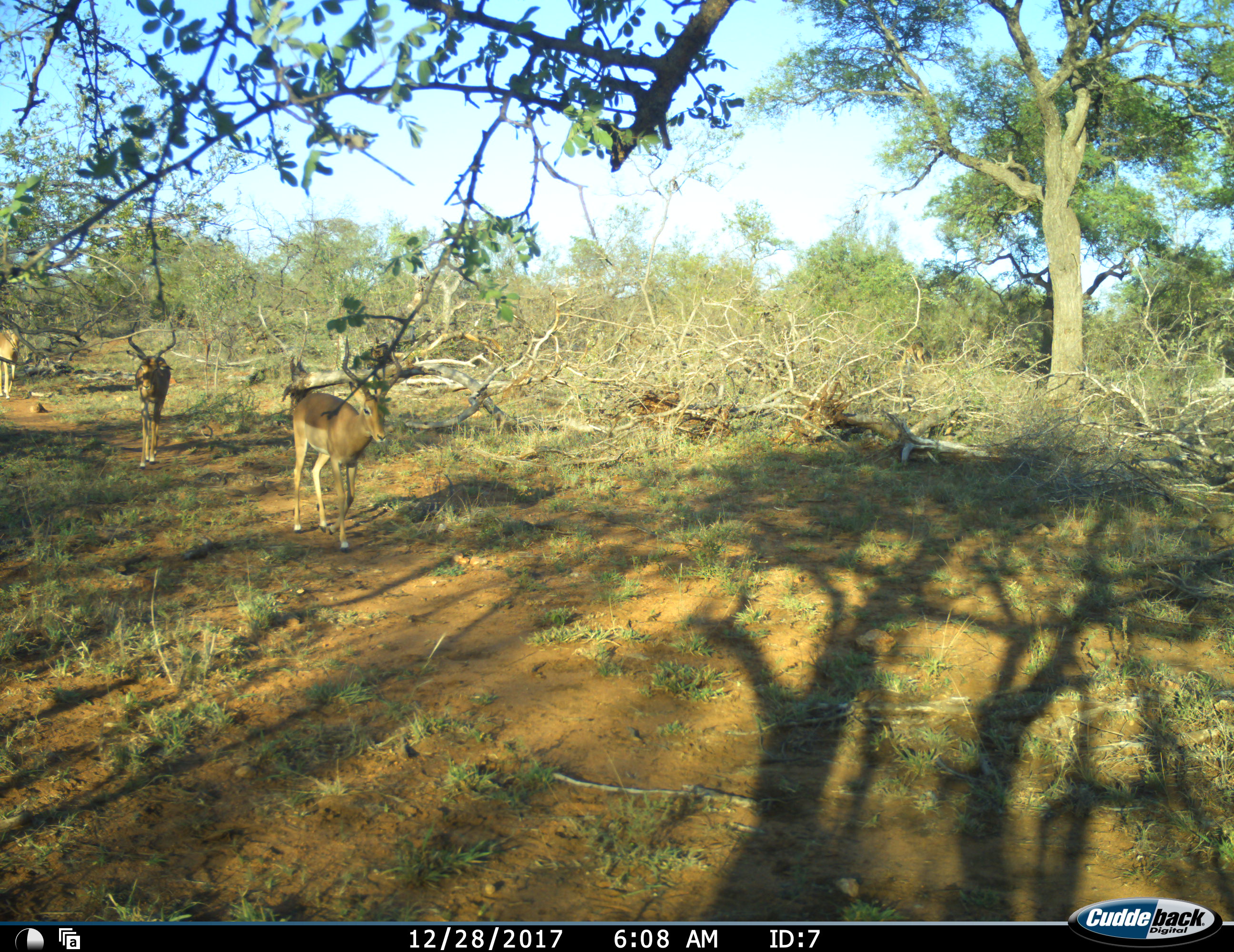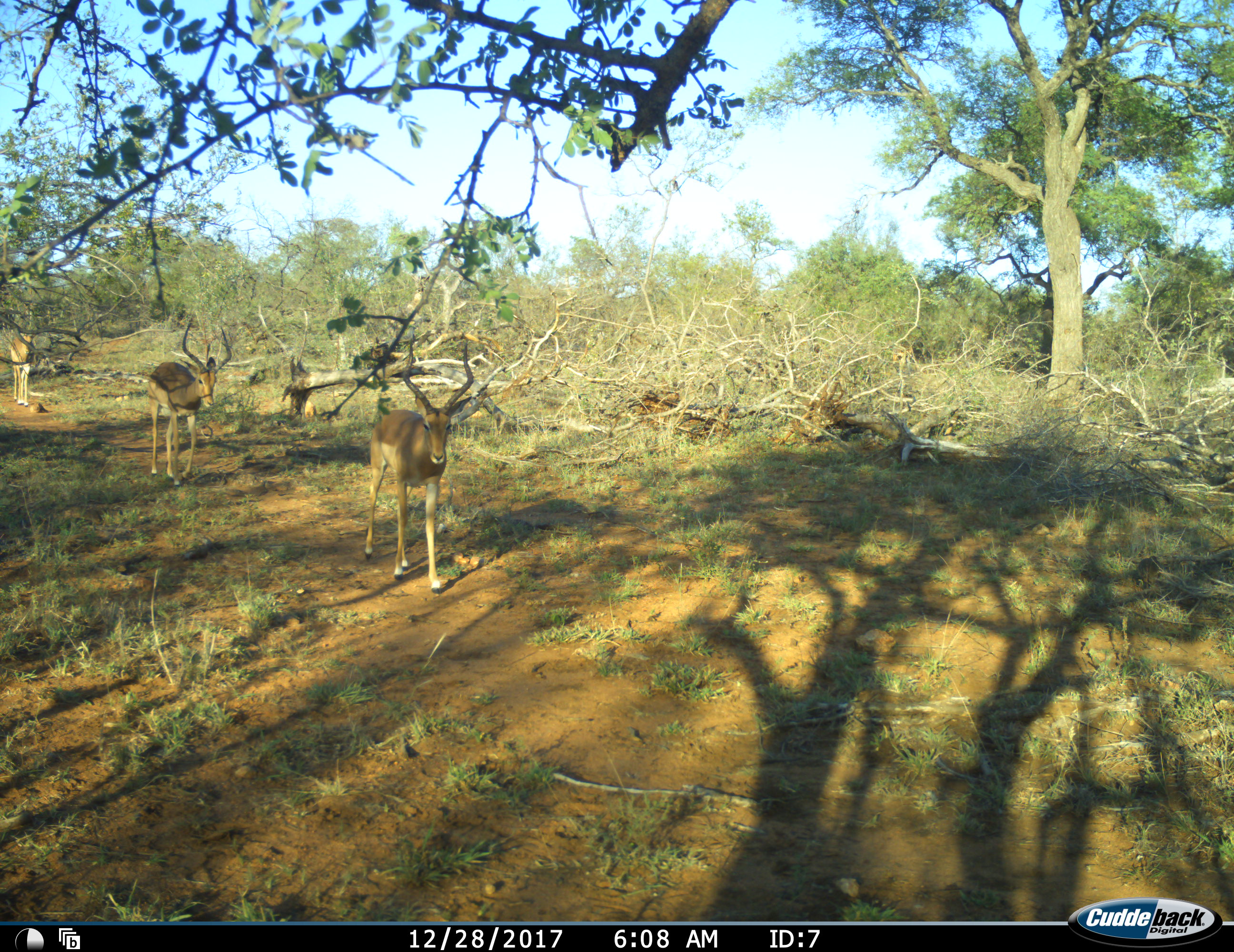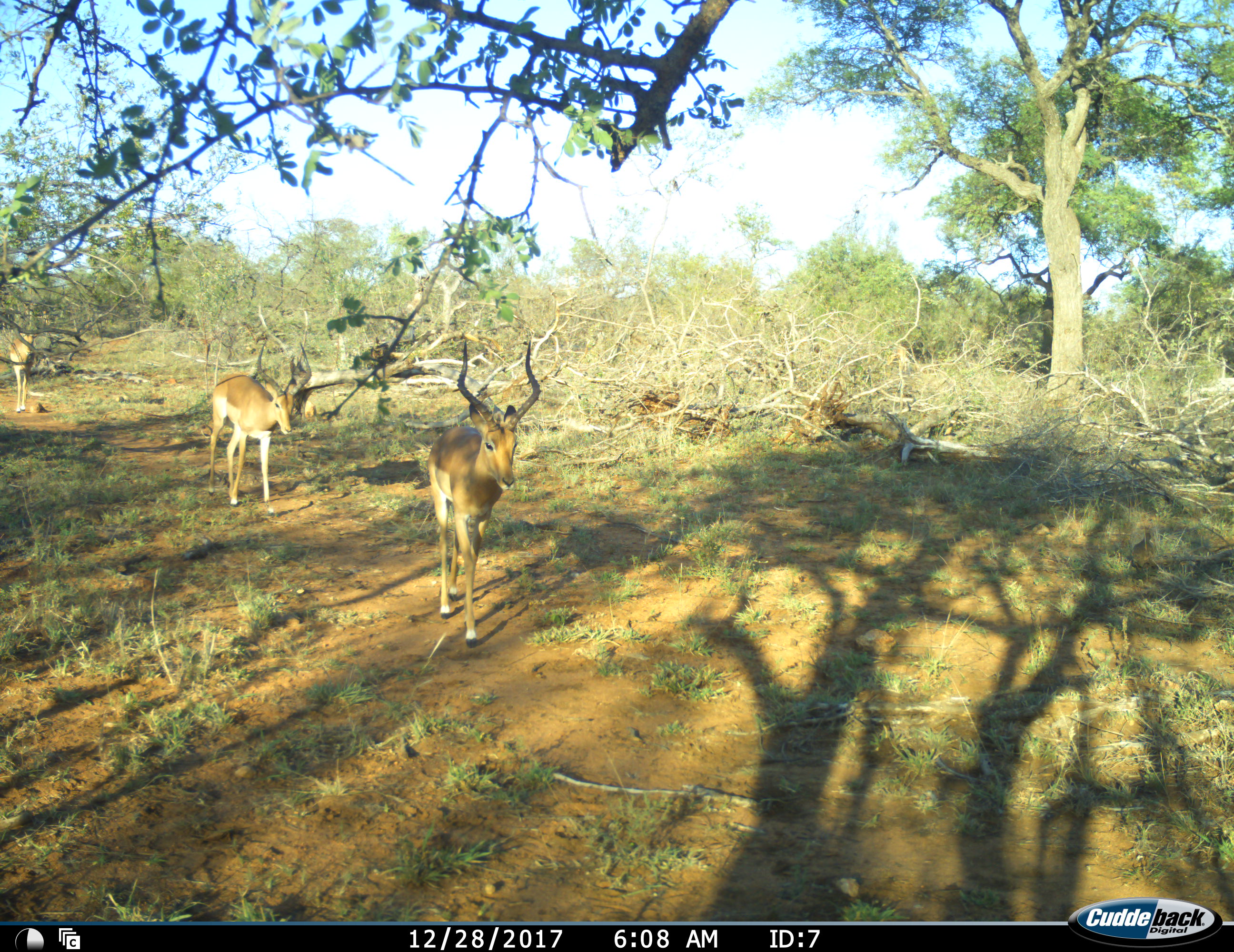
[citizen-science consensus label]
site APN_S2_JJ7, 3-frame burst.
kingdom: Animalia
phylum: Chordata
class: Mammalia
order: Artiodactyla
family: Bovidae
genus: Aepyceros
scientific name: Aepyceros melampus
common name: impala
Impala (Aepyceros melampus), count 3. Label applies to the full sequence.